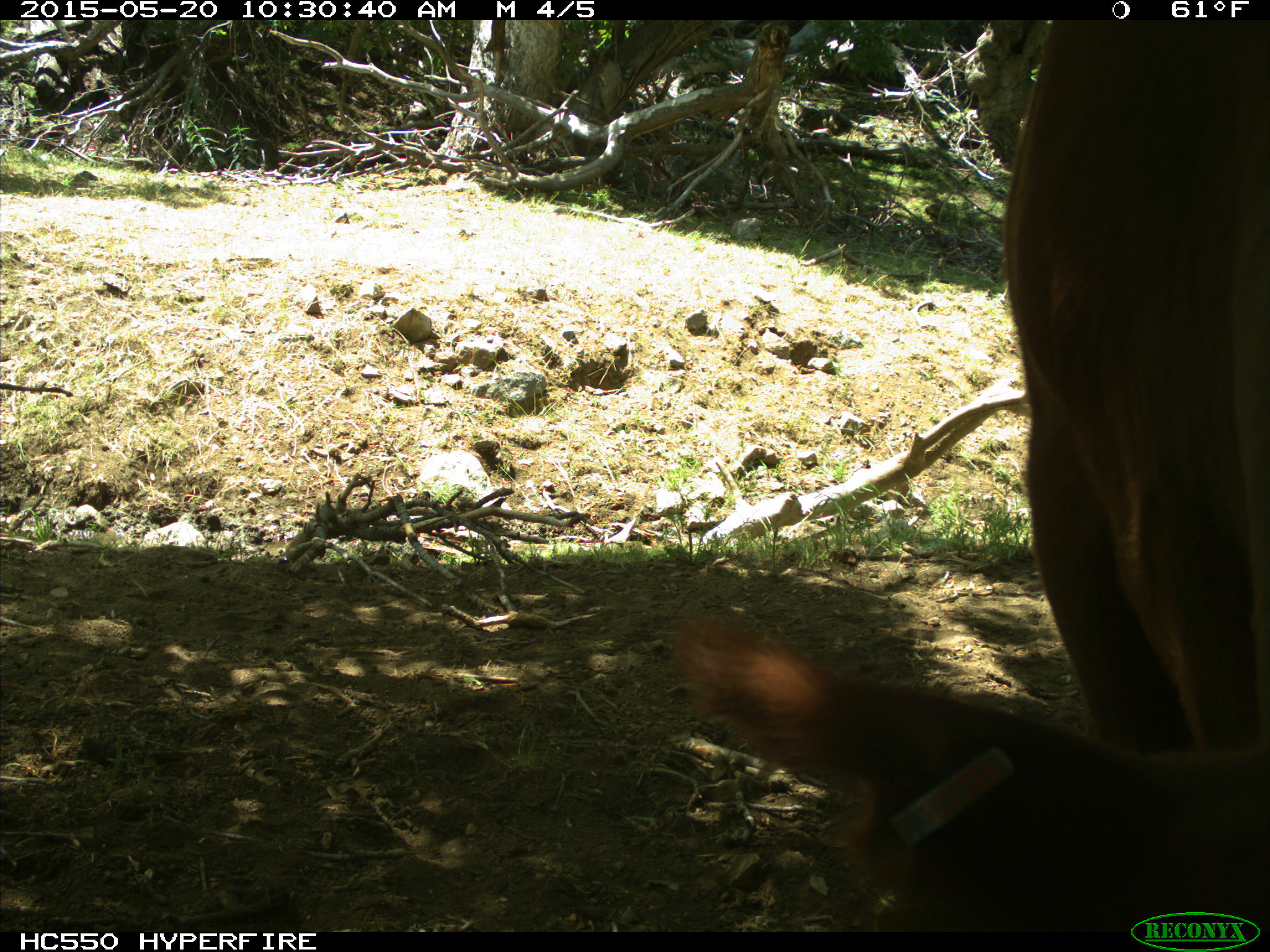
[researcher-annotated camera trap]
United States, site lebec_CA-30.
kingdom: Animalia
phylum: Chordata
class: Mammalia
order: Artiodactyla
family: Bovidae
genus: Bos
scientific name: Bos taurus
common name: domestic cow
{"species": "Bos taurus (domestic cow)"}